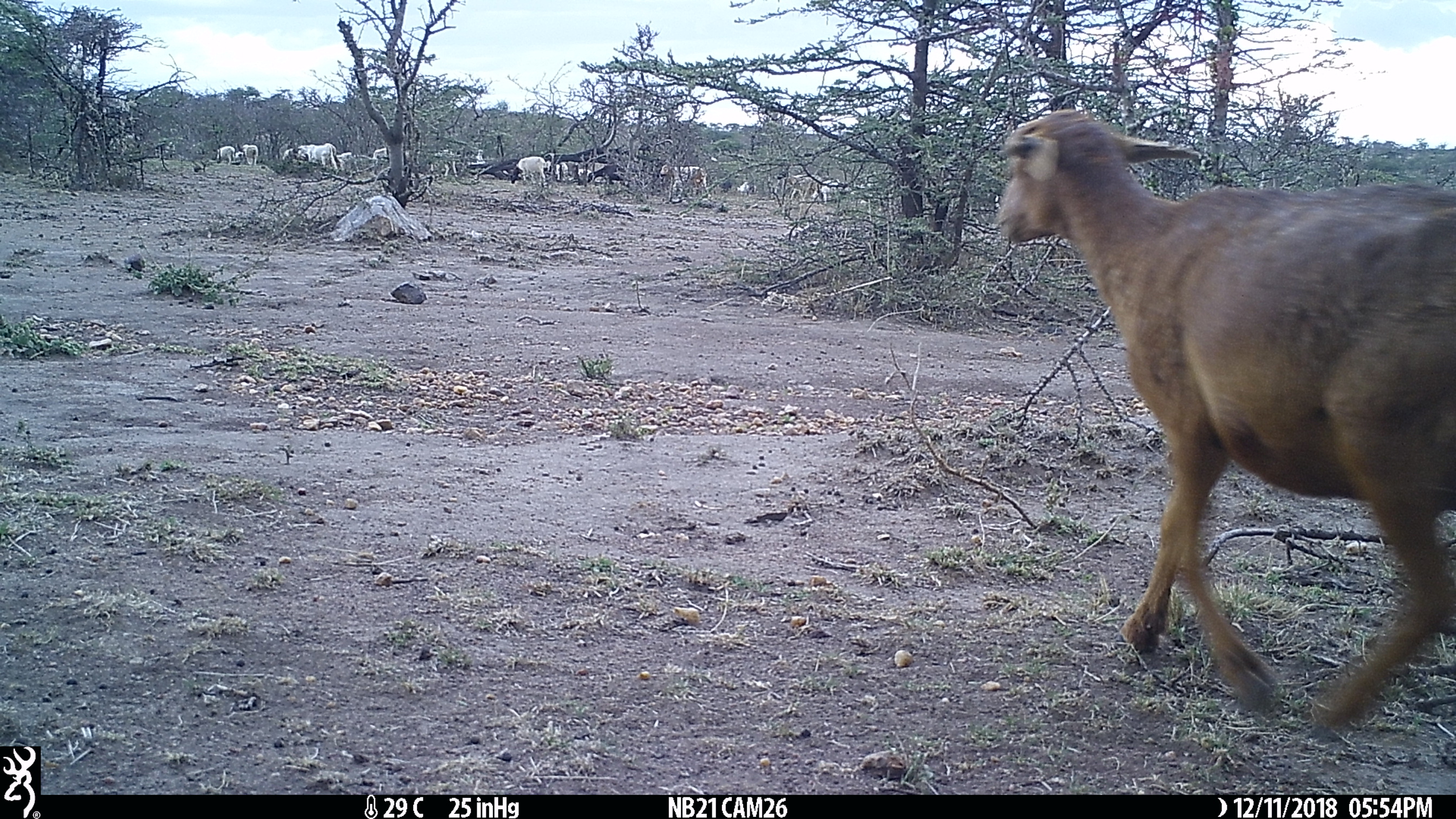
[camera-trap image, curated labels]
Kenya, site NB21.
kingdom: Animalia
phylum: Chordata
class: Mammalia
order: Artiodactyla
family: Bovidae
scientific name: Bovidae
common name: sheep or goat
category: shoat